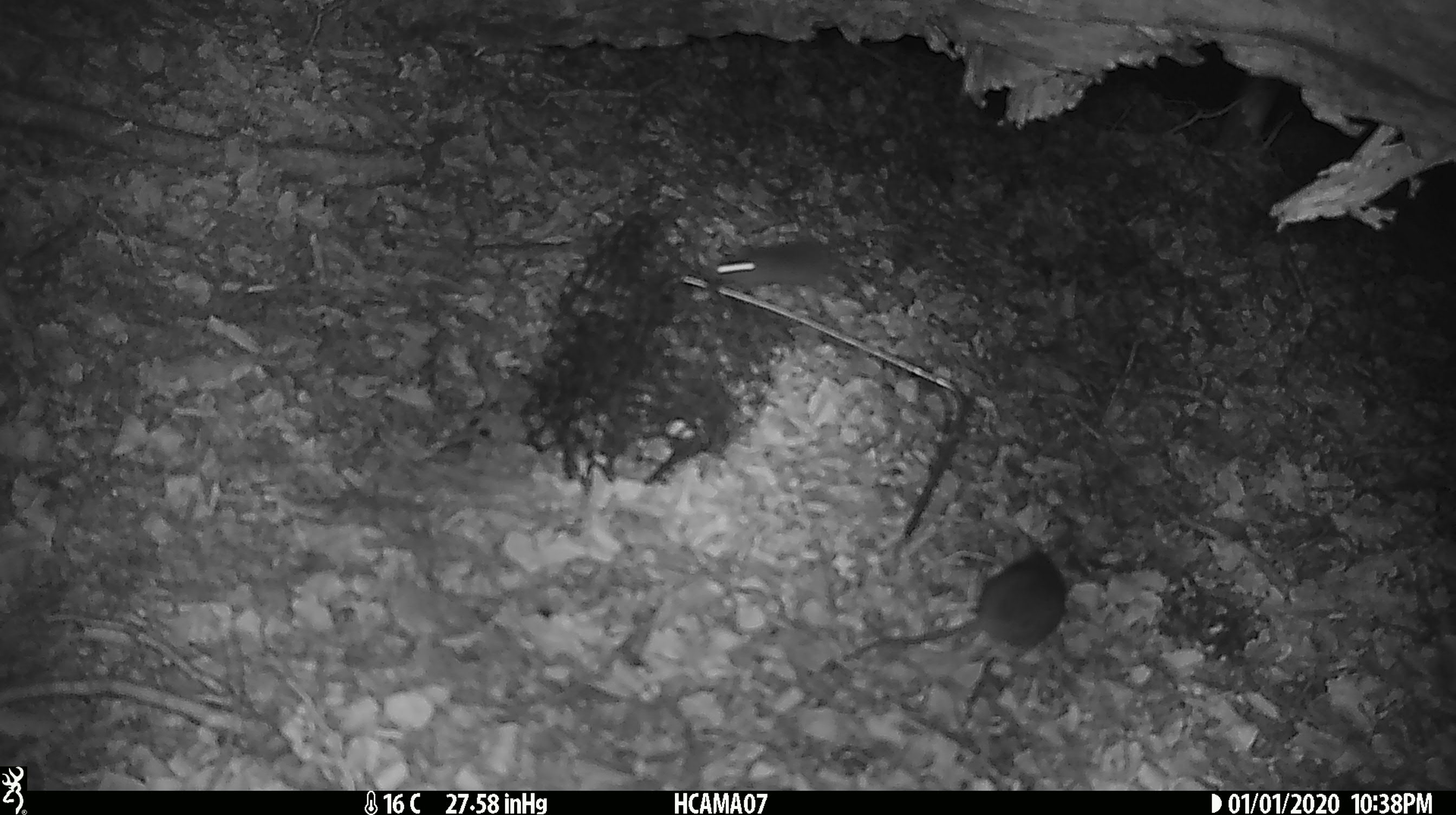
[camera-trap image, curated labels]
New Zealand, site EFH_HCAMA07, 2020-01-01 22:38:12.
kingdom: Animalia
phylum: Chordata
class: Mammalia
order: Rodentia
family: Muridae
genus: Mus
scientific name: Mus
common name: mouse